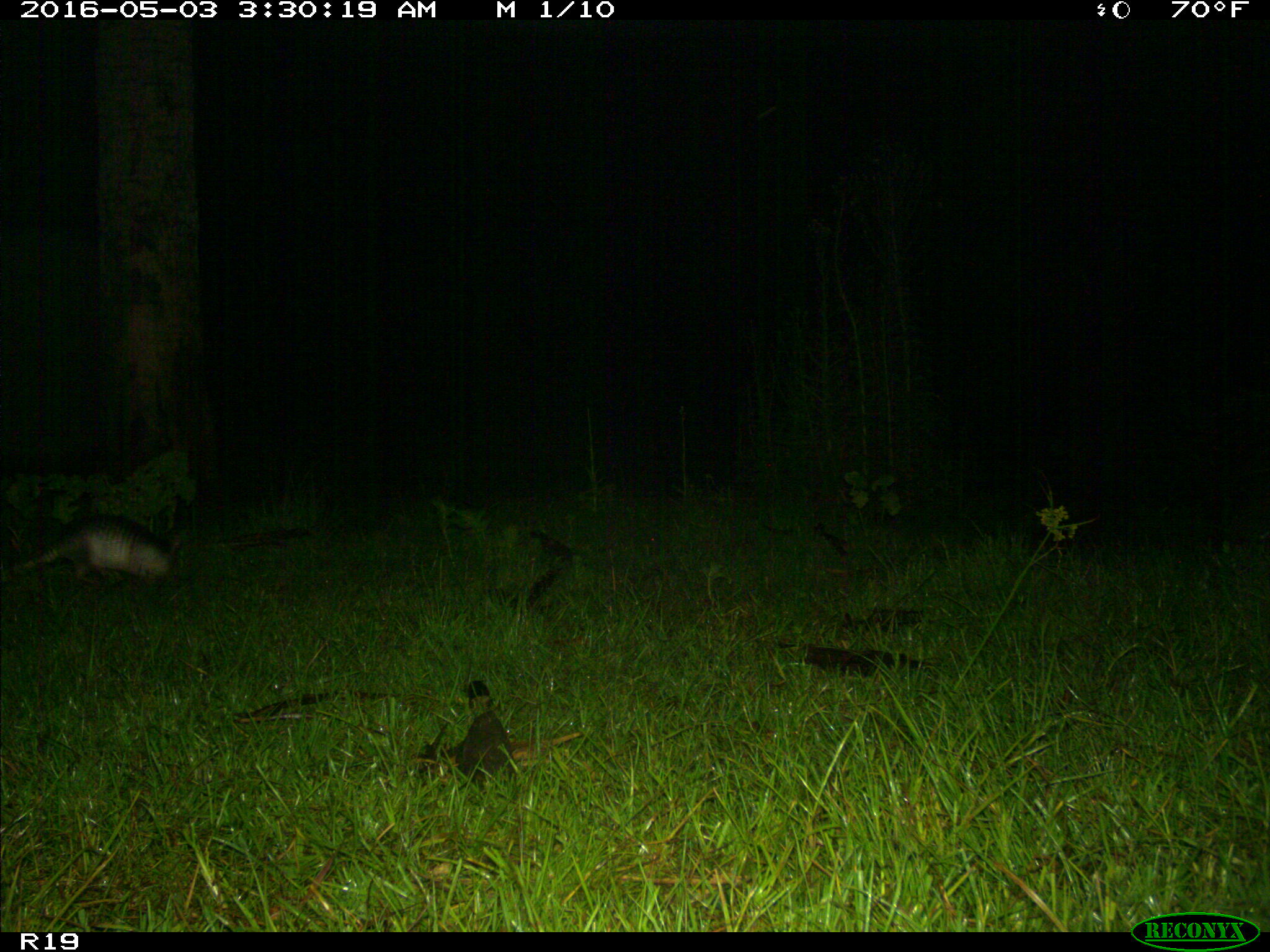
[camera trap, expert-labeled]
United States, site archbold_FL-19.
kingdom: Animalia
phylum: Chordata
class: Mammalia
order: Cingulata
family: Dasypodidae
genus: Dasypus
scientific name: Dasypus novemcinctus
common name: nine-banded armadillo